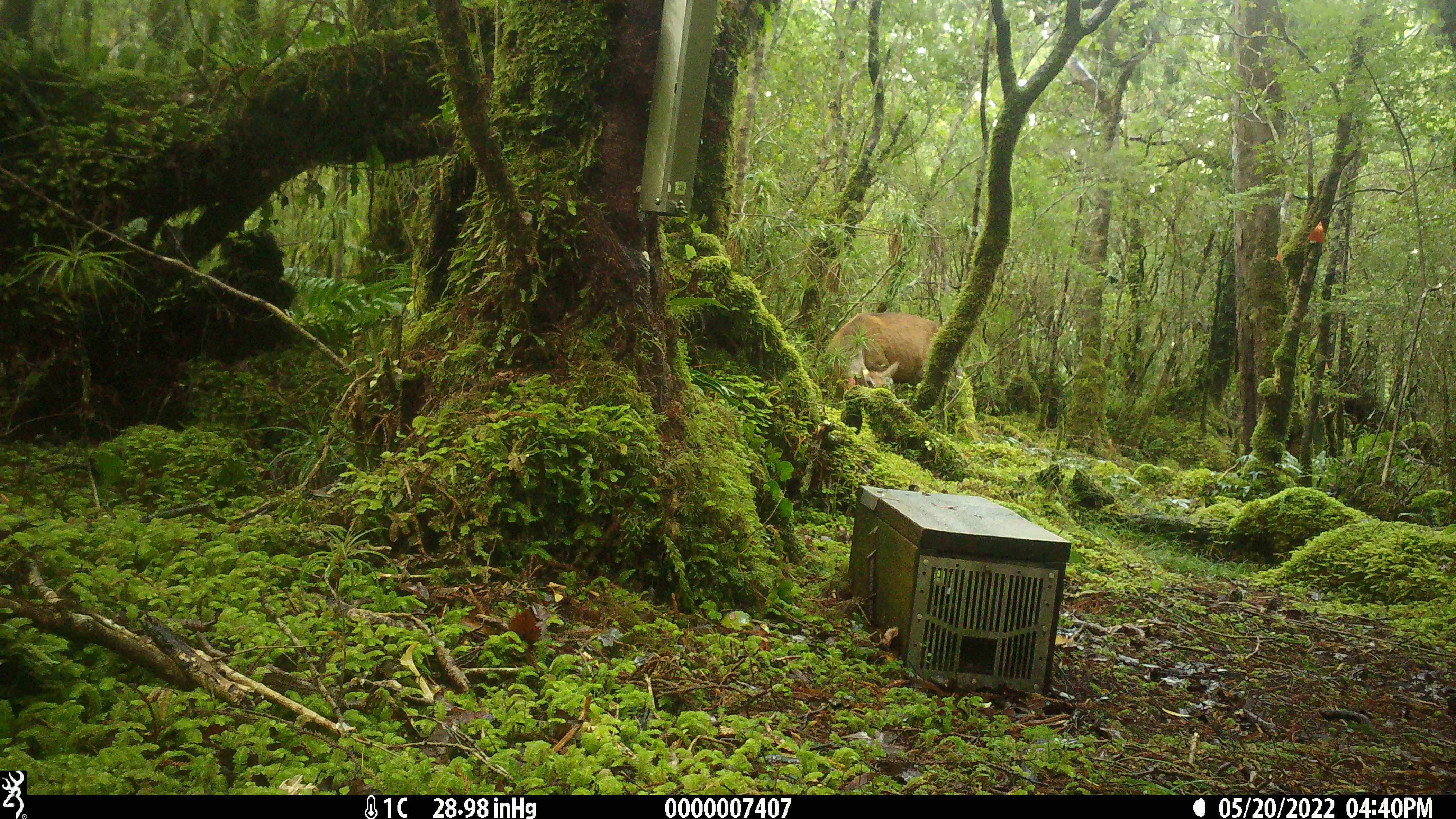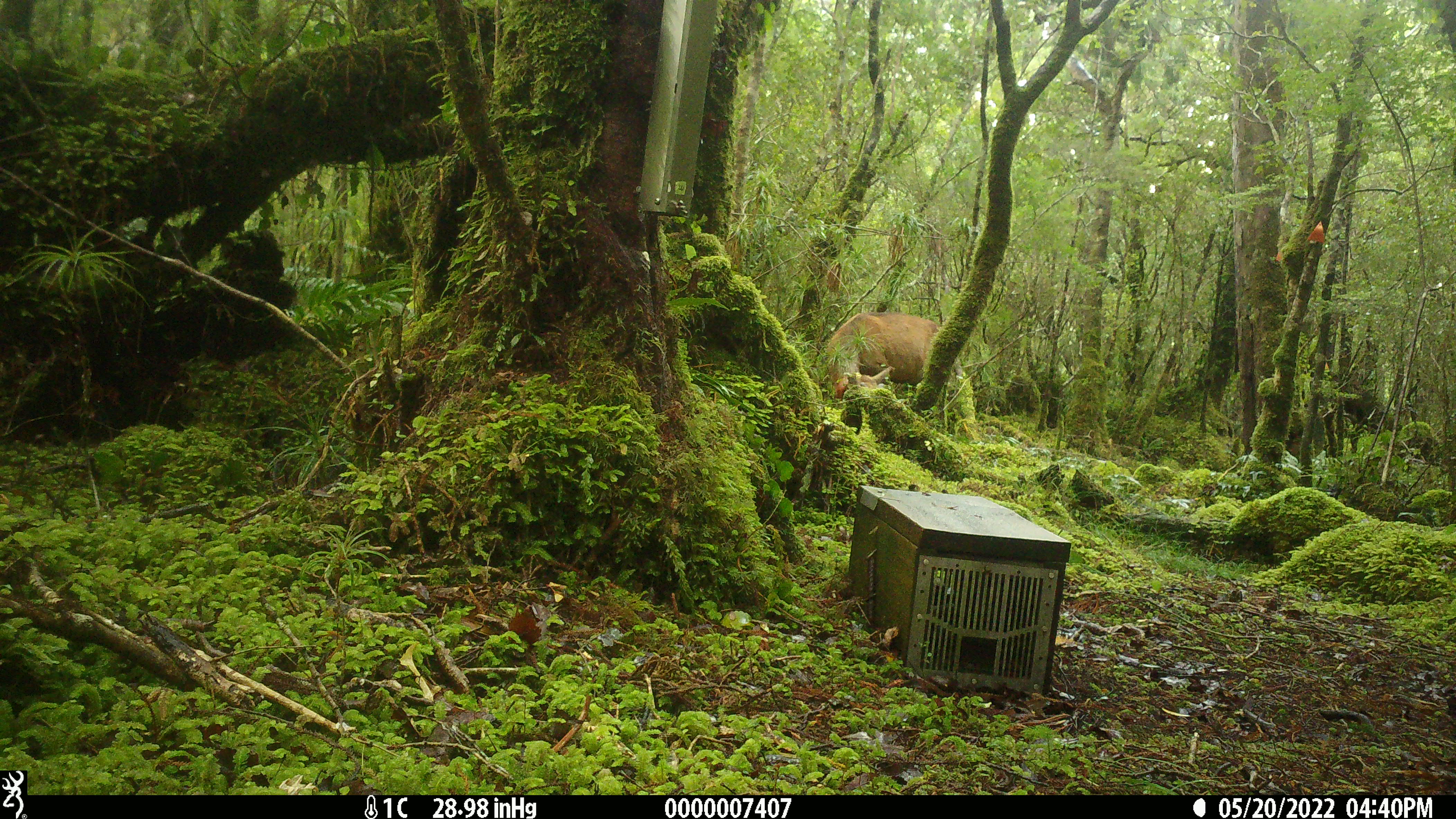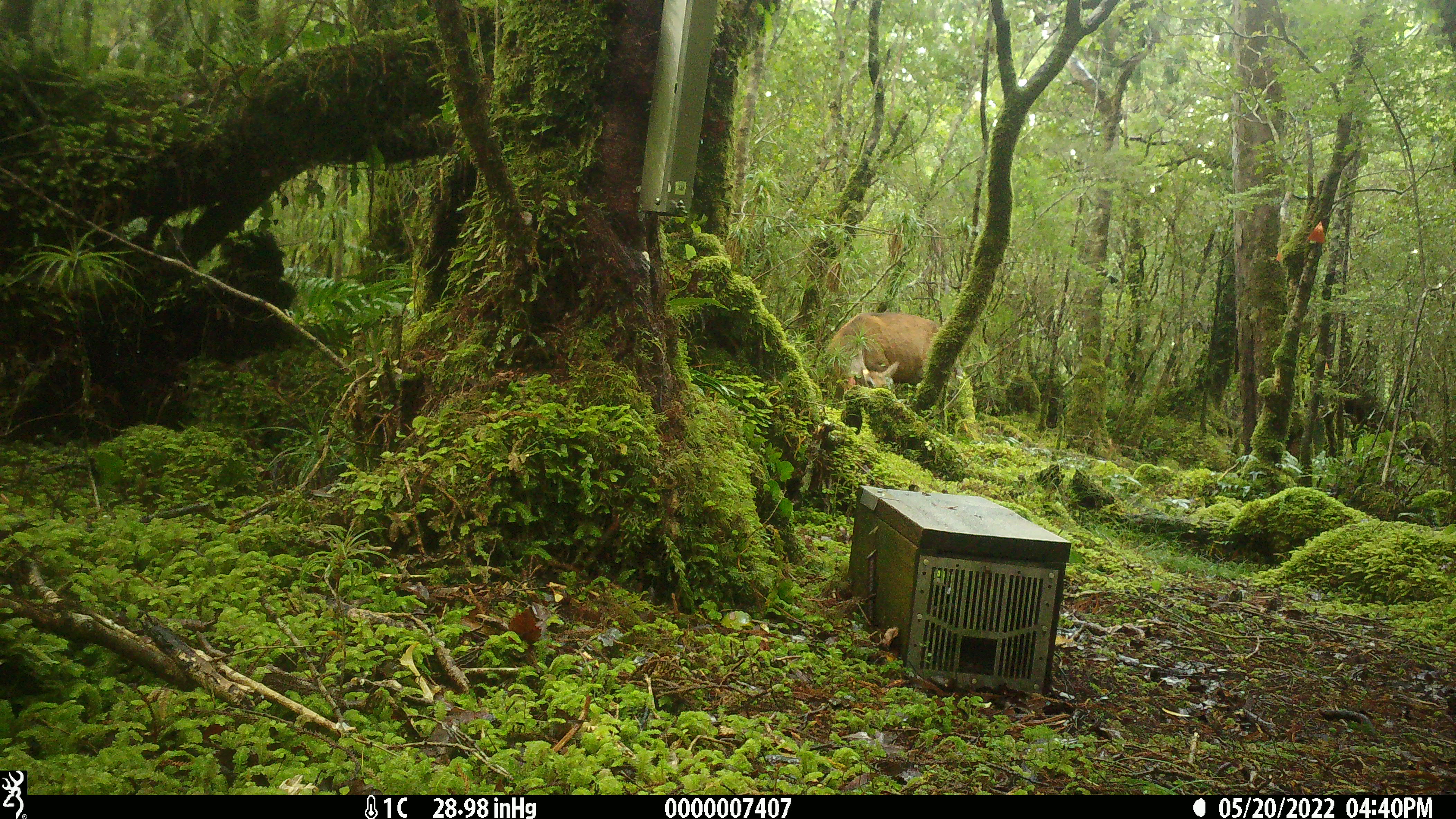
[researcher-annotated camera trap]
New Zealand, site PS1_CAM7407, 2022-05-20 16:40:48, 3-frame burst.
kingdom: Animalia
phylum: Chordata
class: Mammalia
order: Artiodactyla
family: Cervidae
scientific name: Cervidae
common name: deer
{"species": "deer (Cervidae)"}